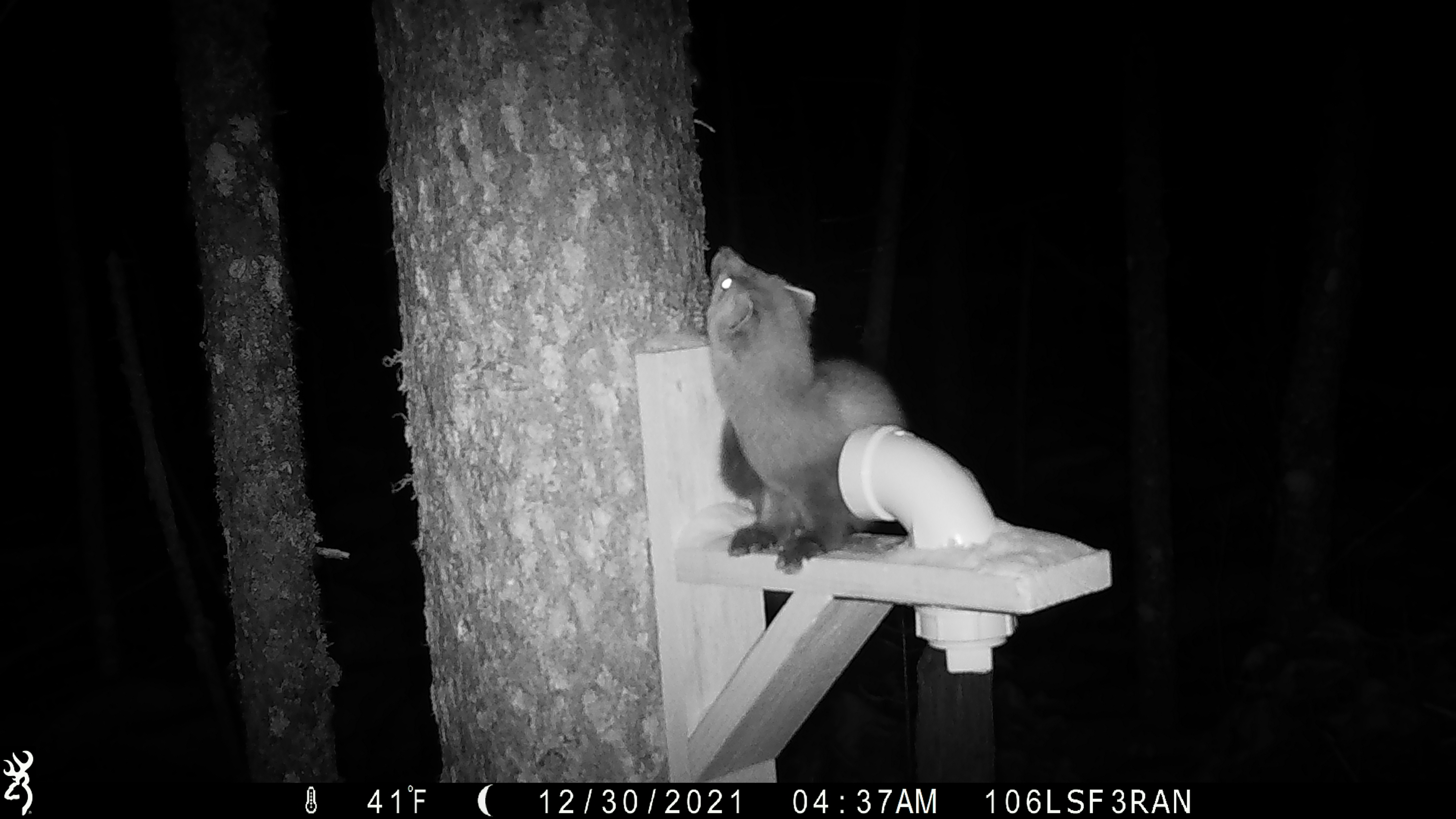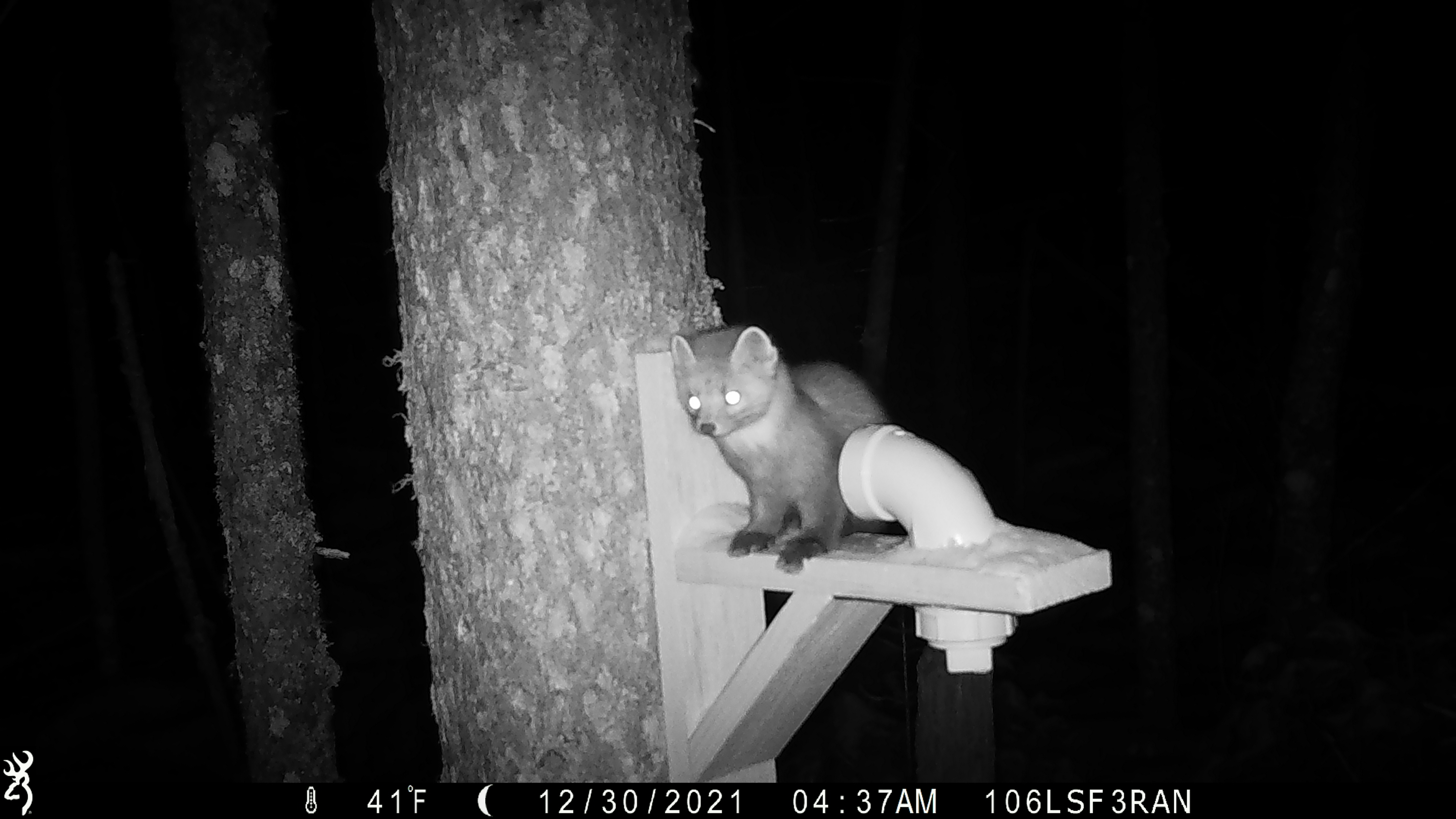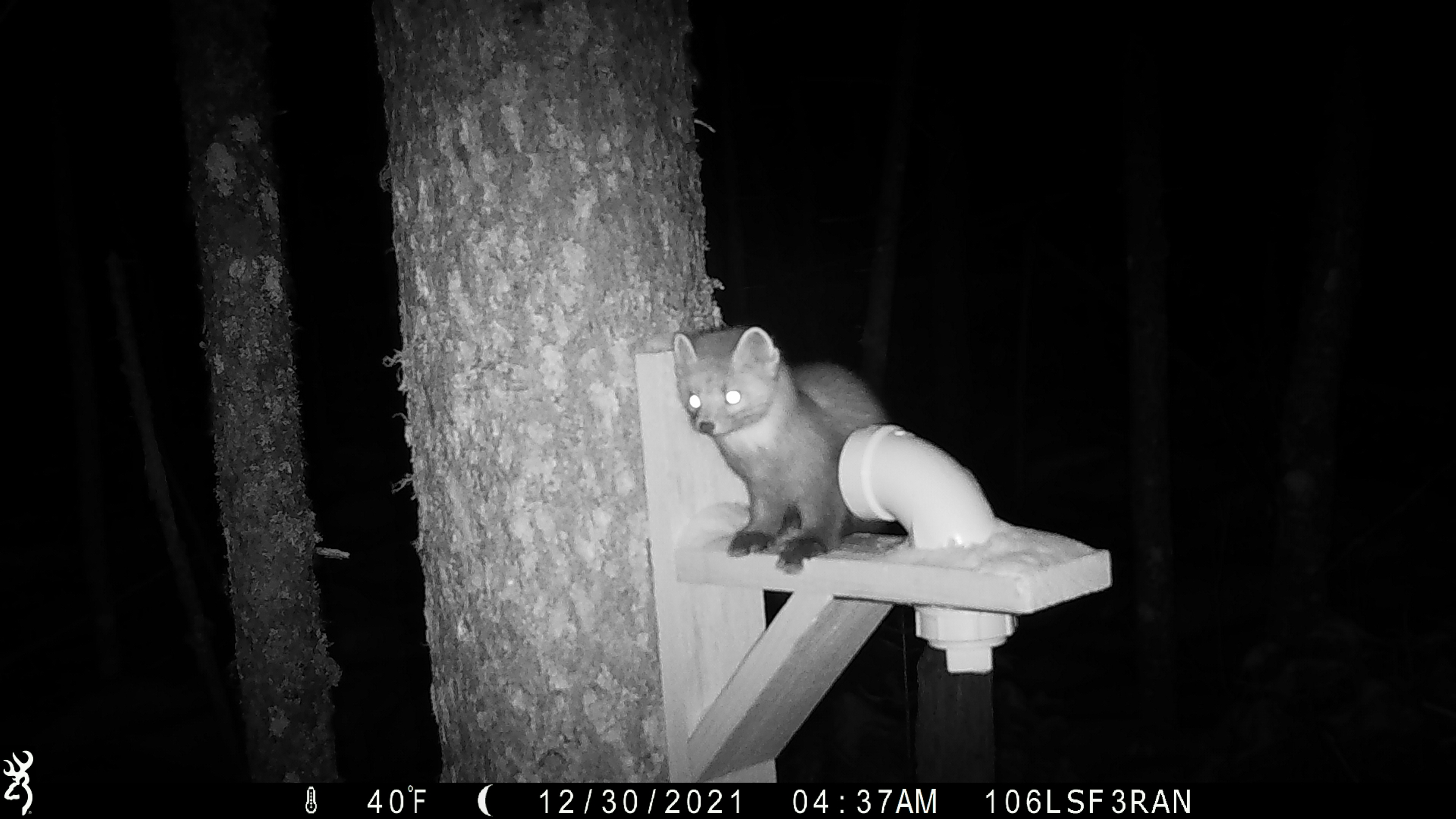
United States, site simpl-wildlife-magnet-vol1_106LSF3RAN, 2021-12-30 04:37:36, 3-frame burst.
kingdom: Animalia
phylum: Chordata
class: Mammalia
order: Carnivora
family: Mustelidae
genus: Martes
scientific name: Martes americana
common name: american marten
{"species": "american marten (Martes americana)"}